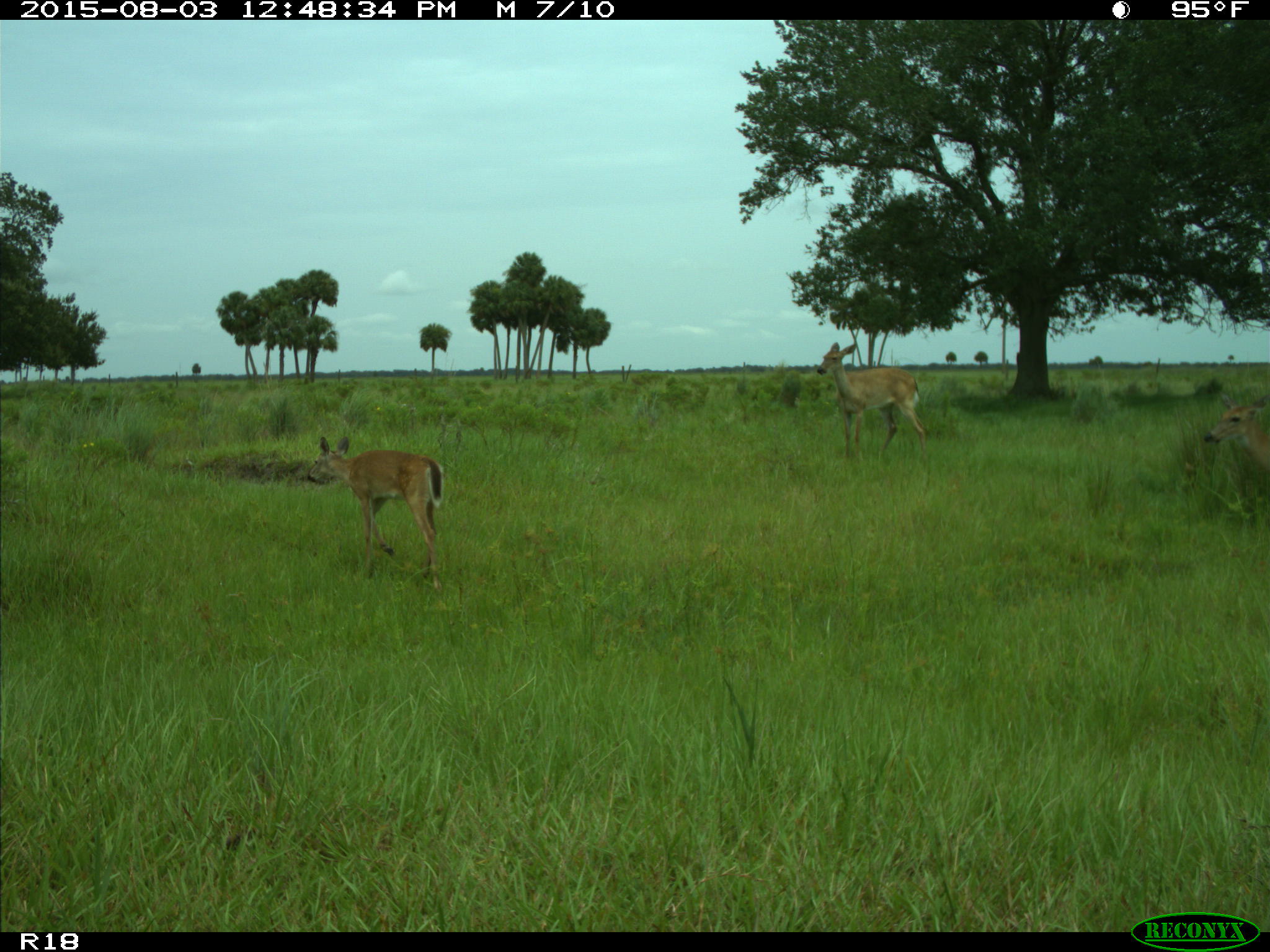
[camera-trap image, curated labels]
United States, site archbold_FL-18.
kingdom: Animalia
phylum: Chordata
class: Mammalia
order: Artiodactyla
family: Cervidae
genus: Odocoileus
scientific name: Odocoileus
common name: deer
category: unidentified deer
Unidentified deer (deer) (Odocoileus).